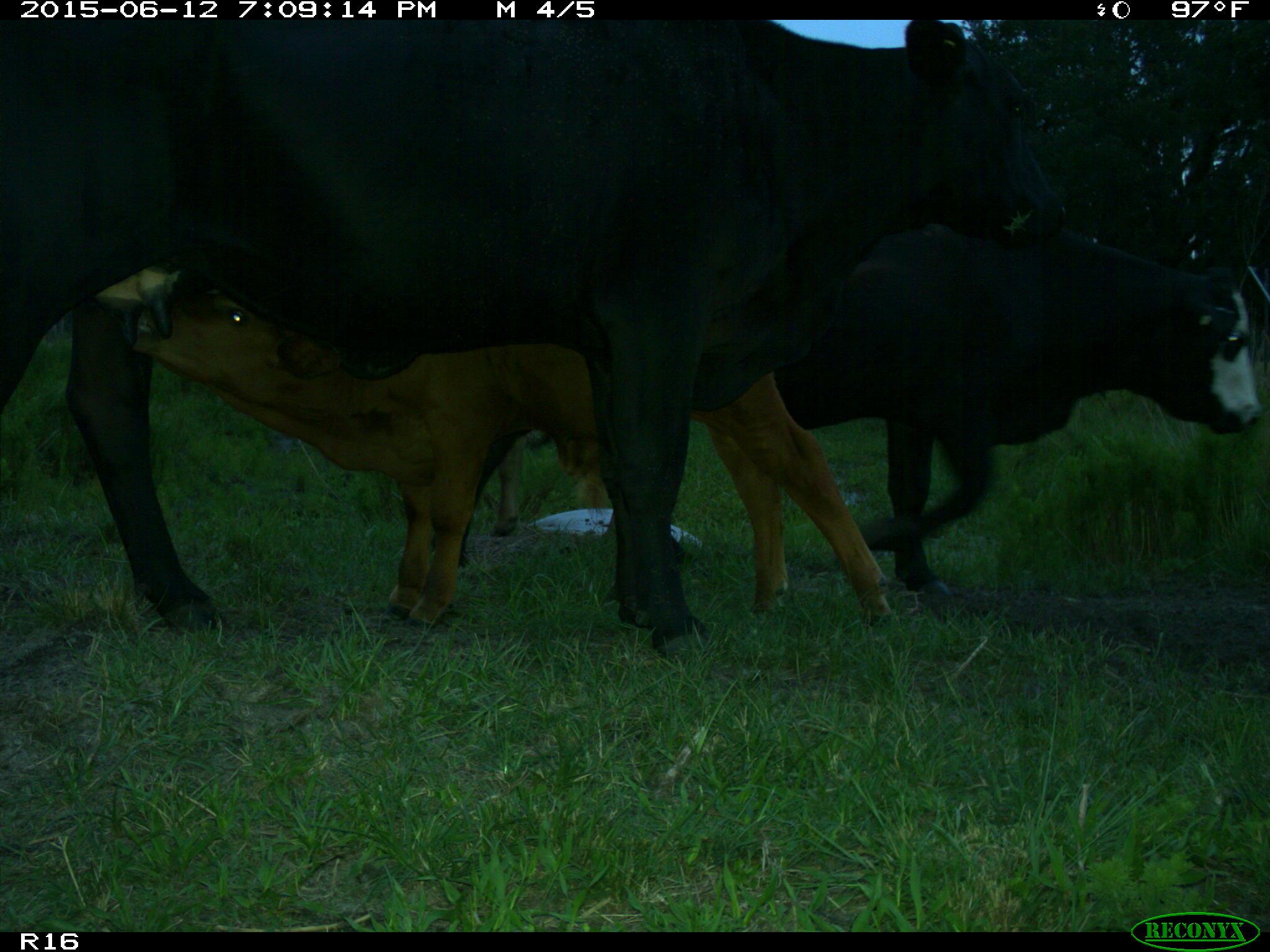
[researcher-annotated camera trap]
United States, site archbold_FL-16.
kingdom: Animalia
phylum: Chordata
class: Mammalia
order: Artiodactyla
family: Bovidae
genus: Bos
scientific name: Bos taurus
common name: domestic cow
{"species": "Bos taurus (domestic cow)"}